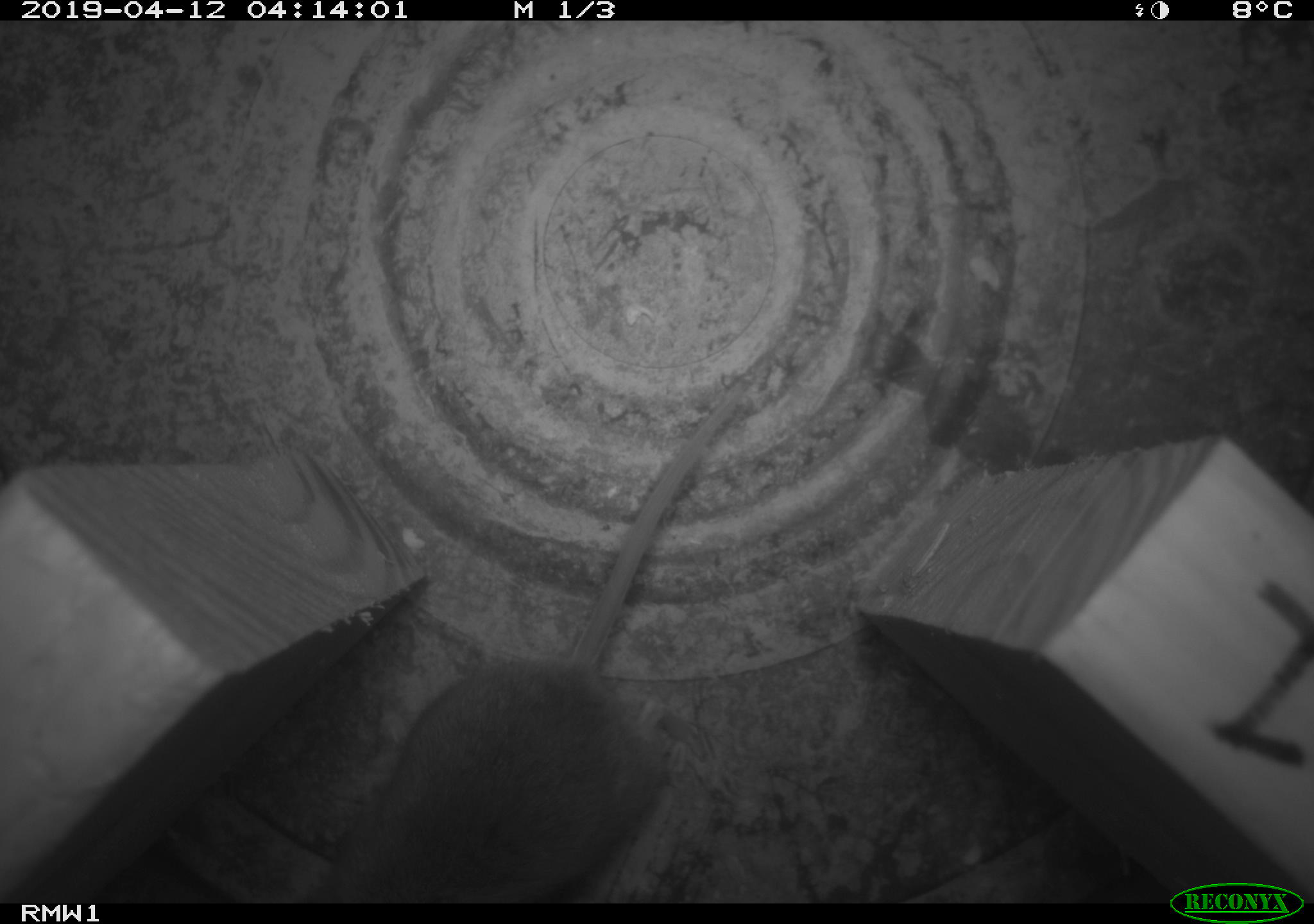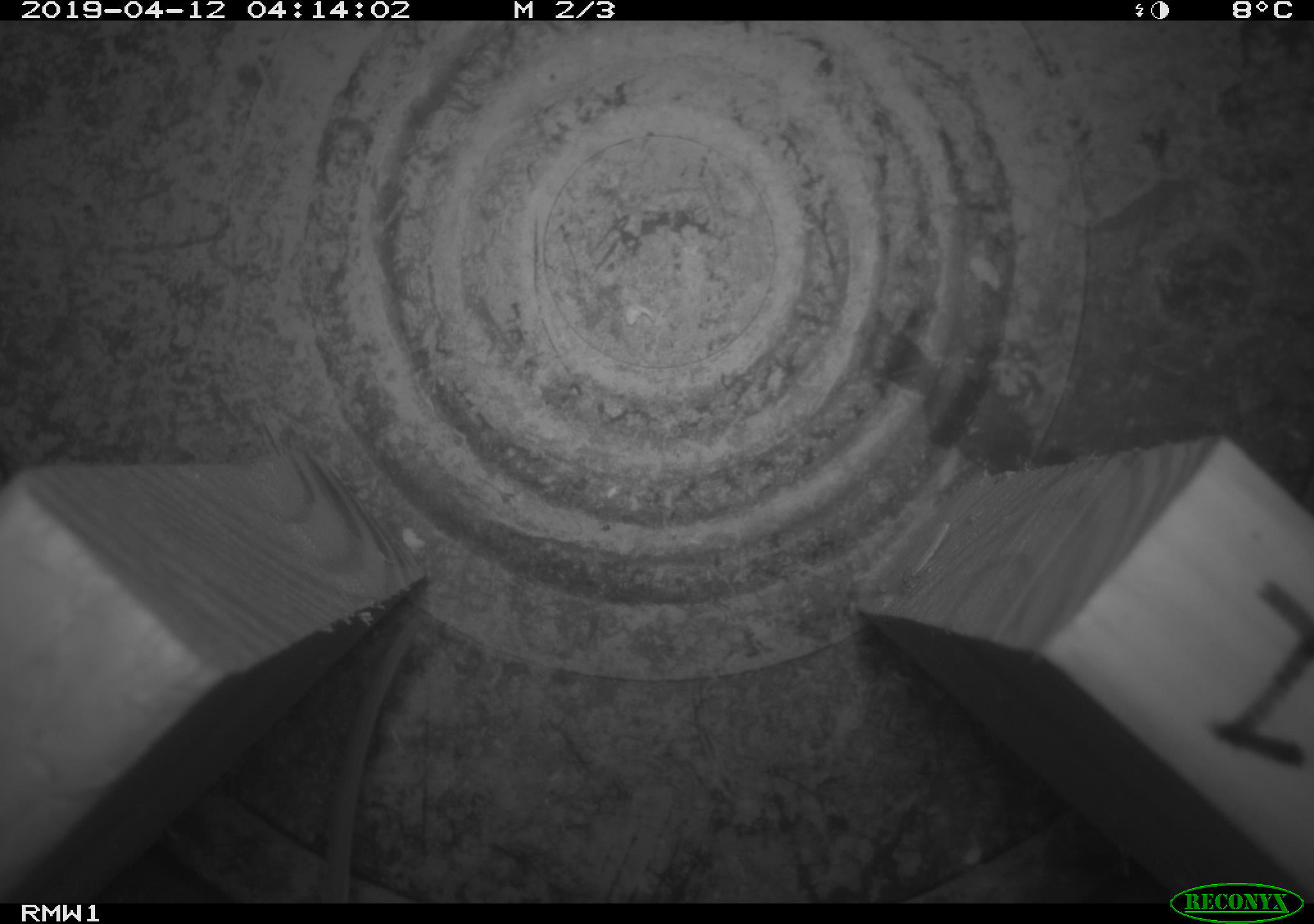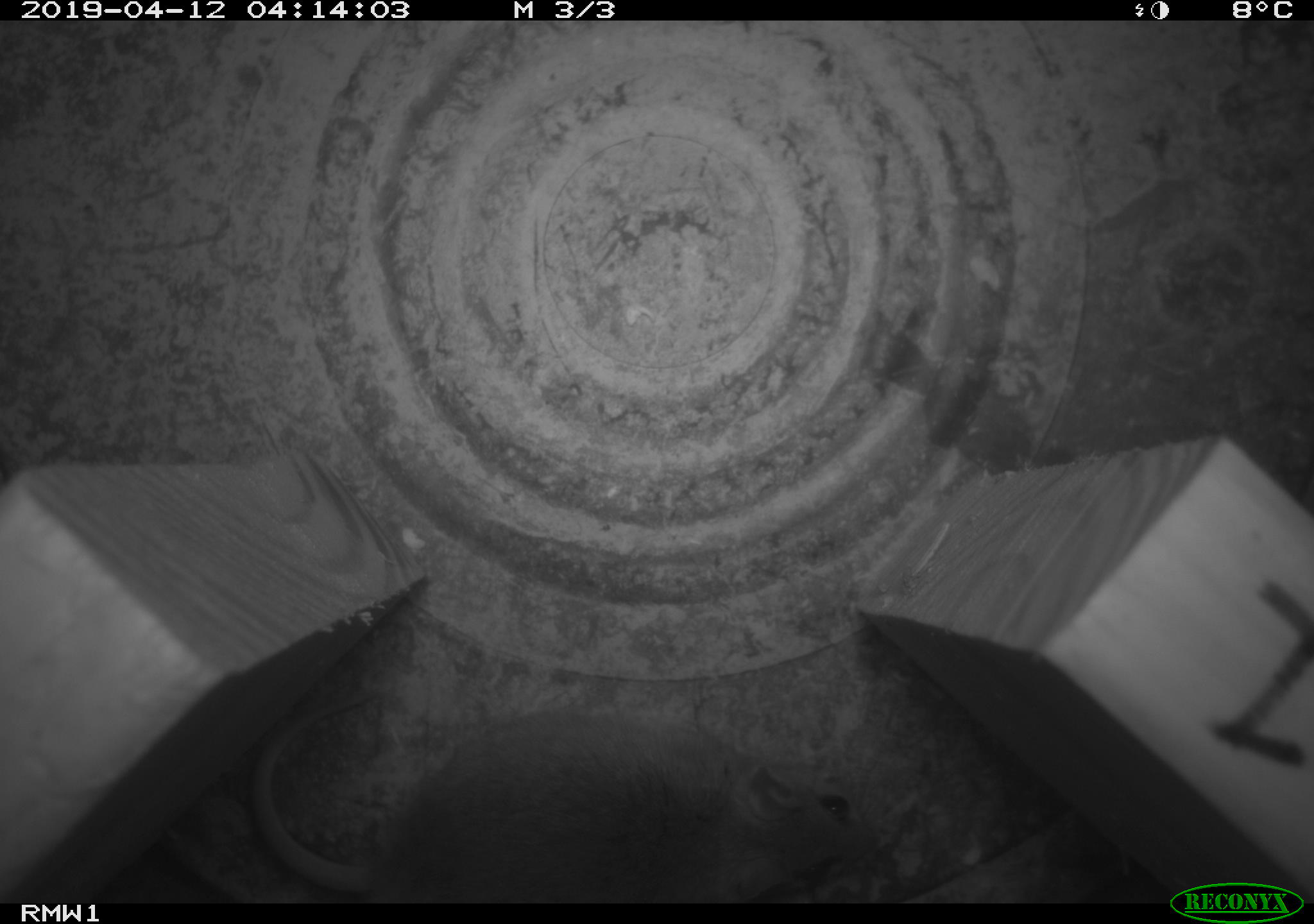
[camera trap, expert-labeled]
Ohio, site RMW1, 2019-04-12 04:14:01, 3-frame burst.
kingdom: Animalia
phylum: Chordata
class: Mammalia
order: Rodentia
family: Cricetidae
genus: Peromyscus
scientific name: Peromyscus leucopus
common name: white-footed mouse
White-footed mouse (Peromyscus leucopus).